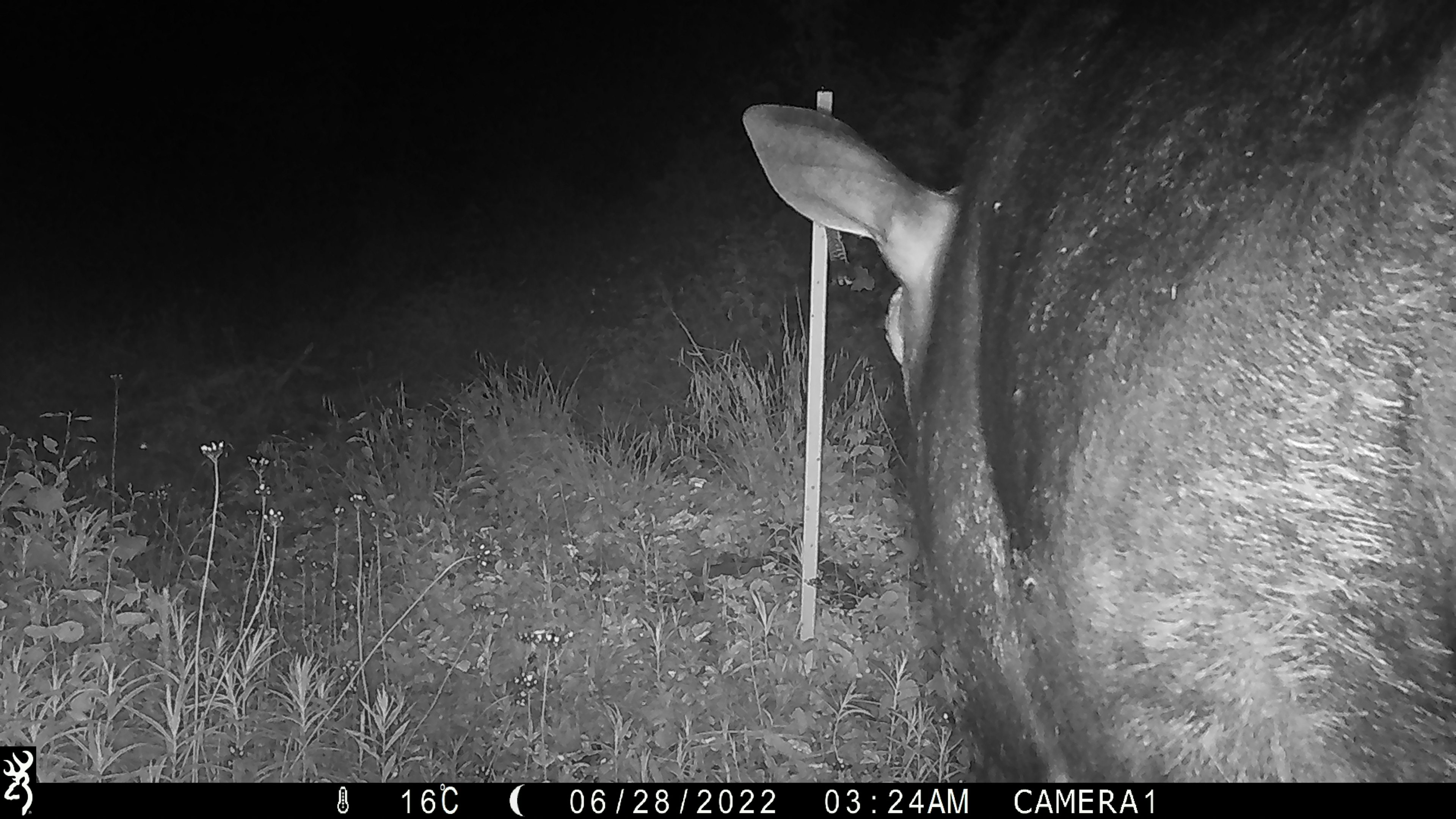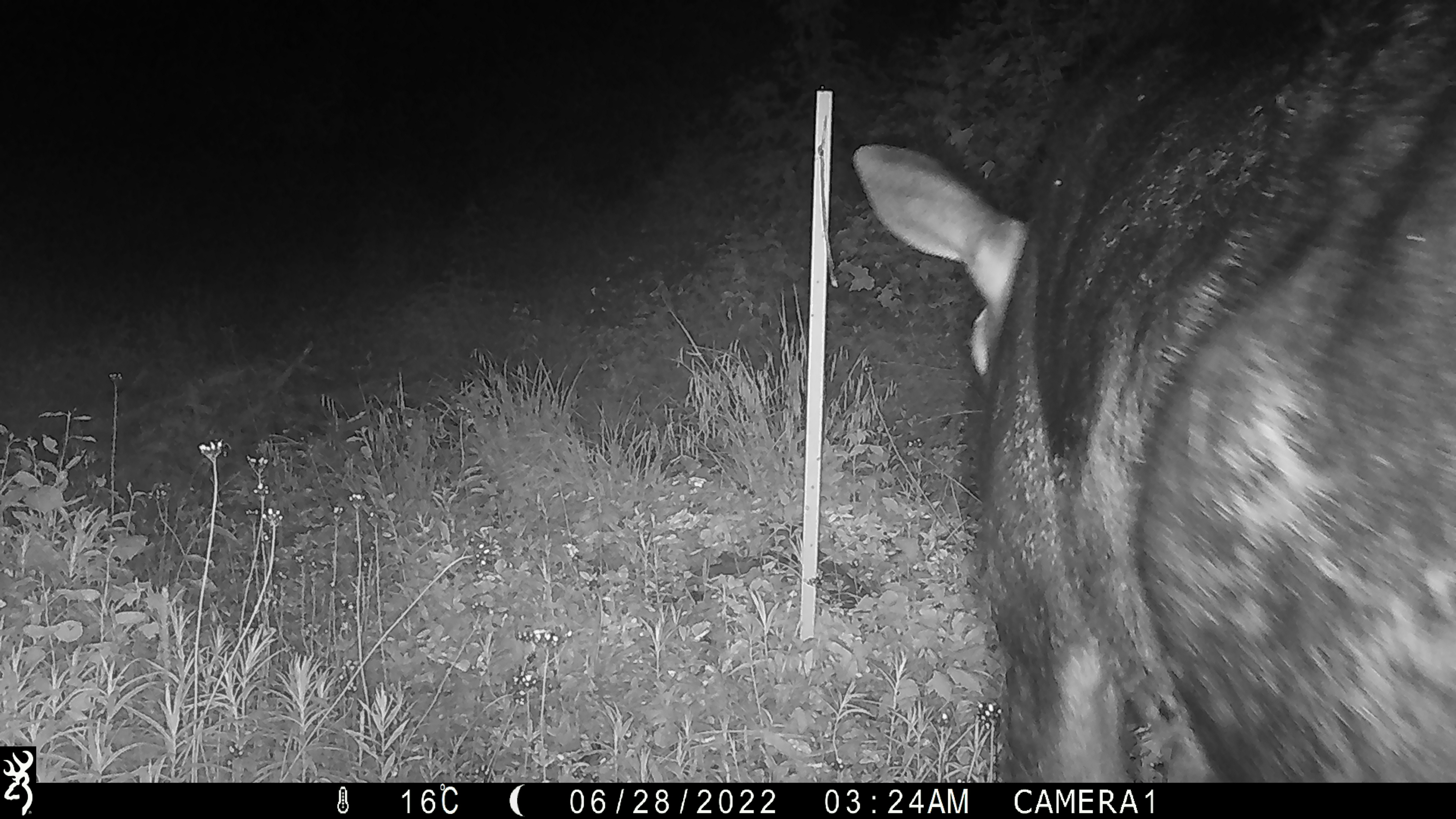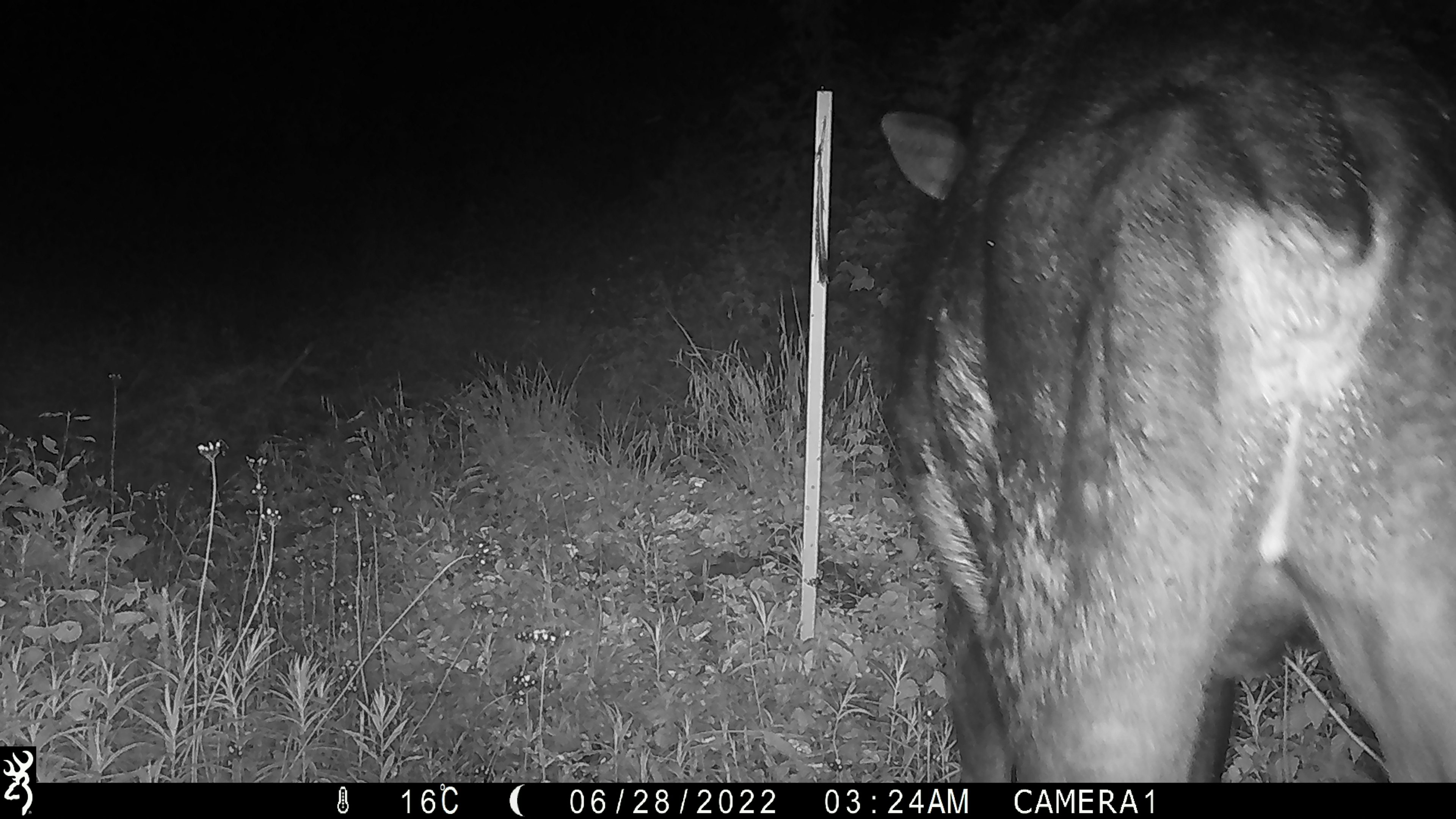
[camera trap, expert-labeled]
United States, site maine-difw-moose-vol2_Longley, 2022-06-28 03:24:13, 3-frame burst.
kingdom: Animalia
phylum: Chordata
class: Mammalia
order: Artiodactyla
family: Cervidae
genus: Alces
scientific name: Alces alces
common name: moose